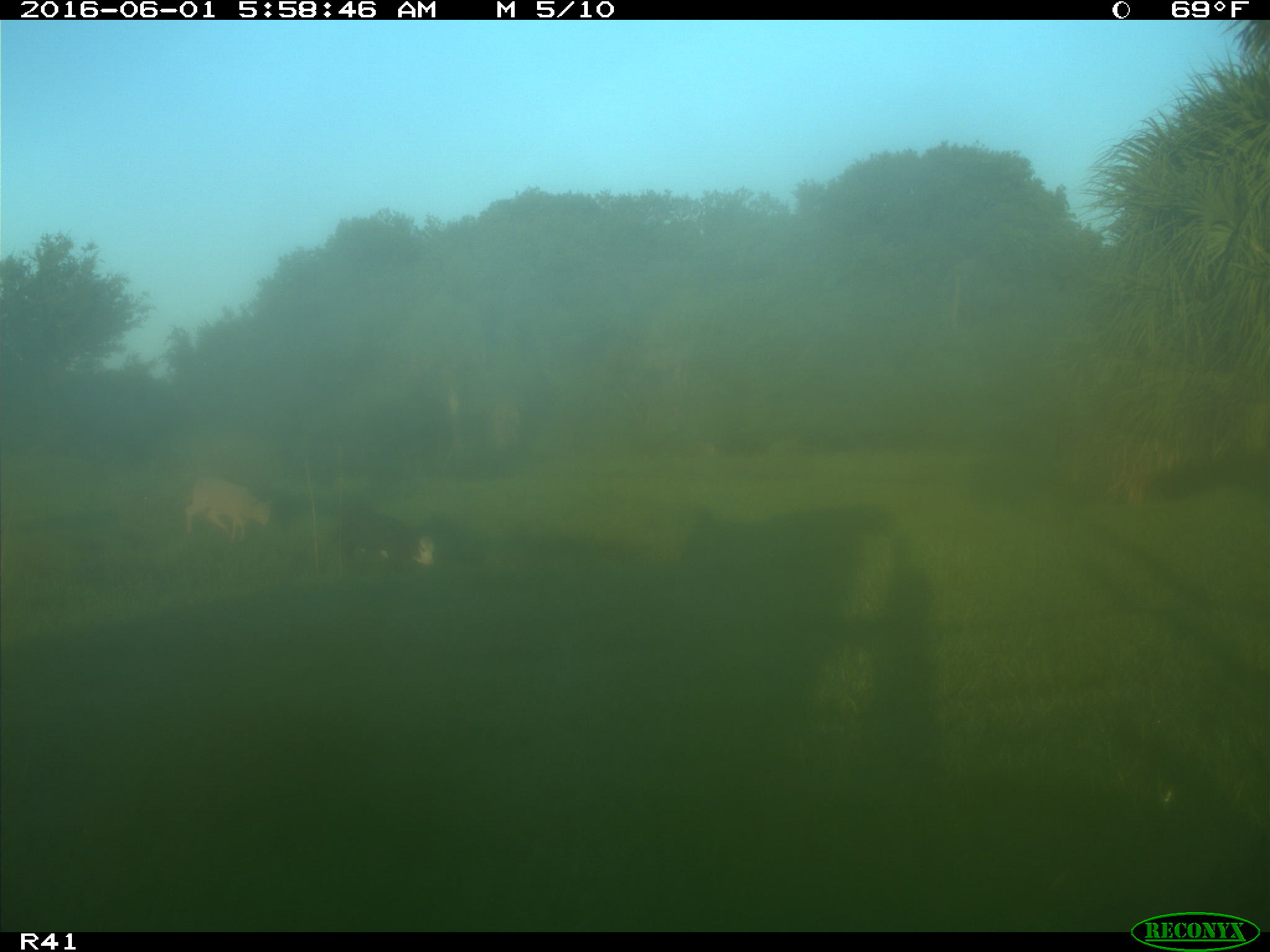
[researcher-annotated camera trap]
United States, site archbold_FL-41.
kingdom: Animalia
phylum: Chordata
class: Mammalia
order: Artiodactyla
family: Bovidae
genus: Bos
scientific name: Bos taurus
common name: domestic cow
Bos taurus (domestic cow).